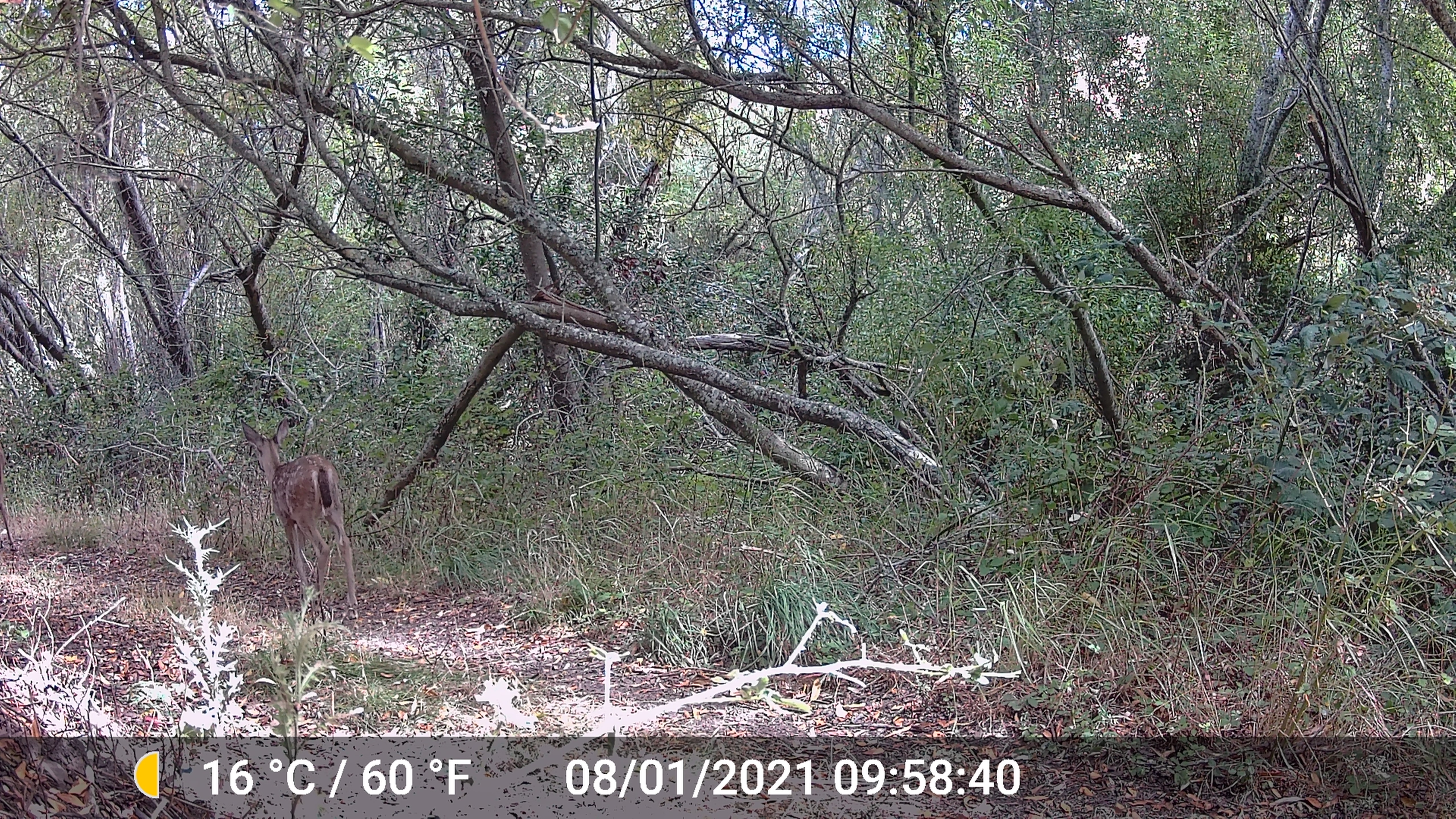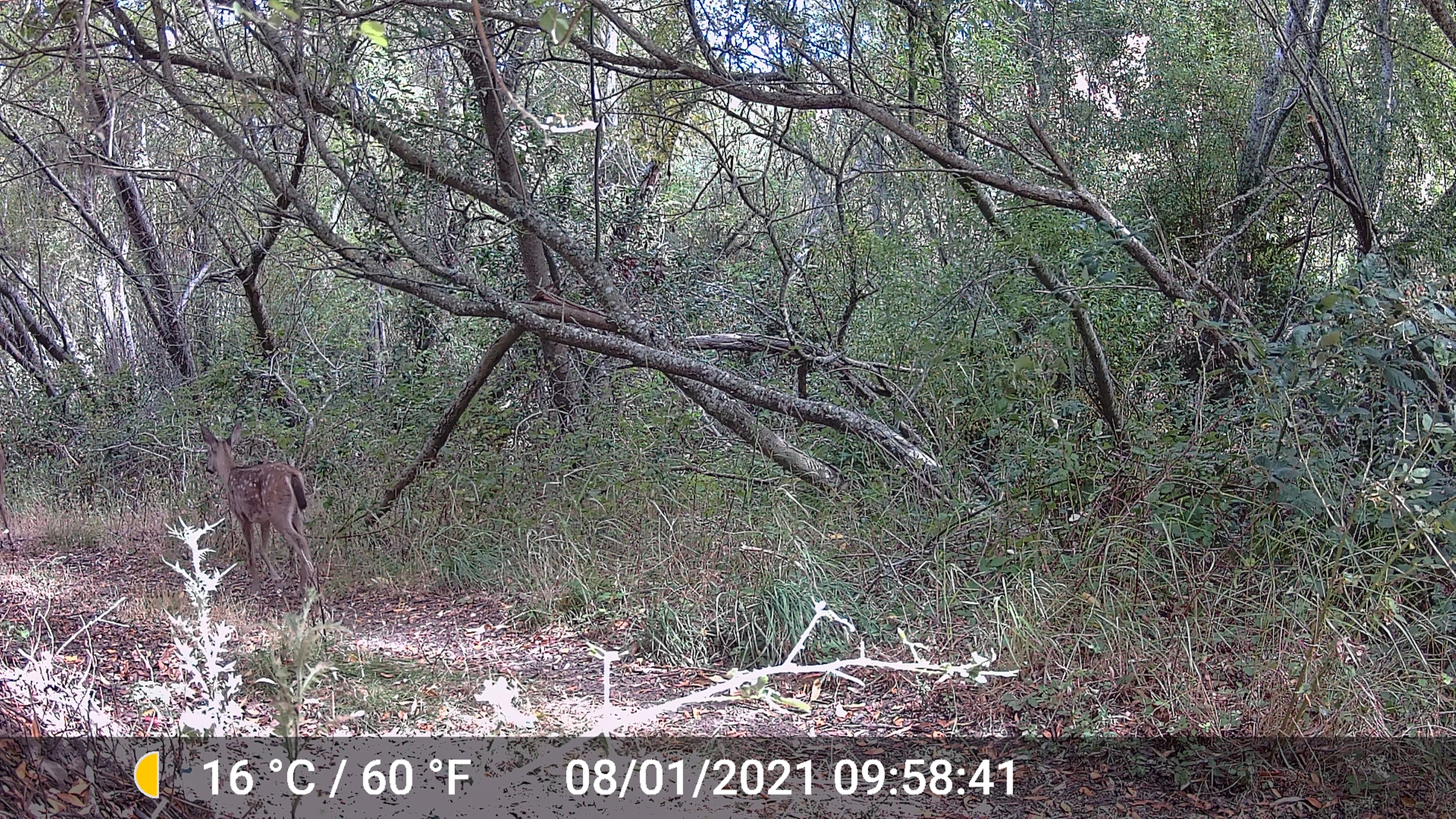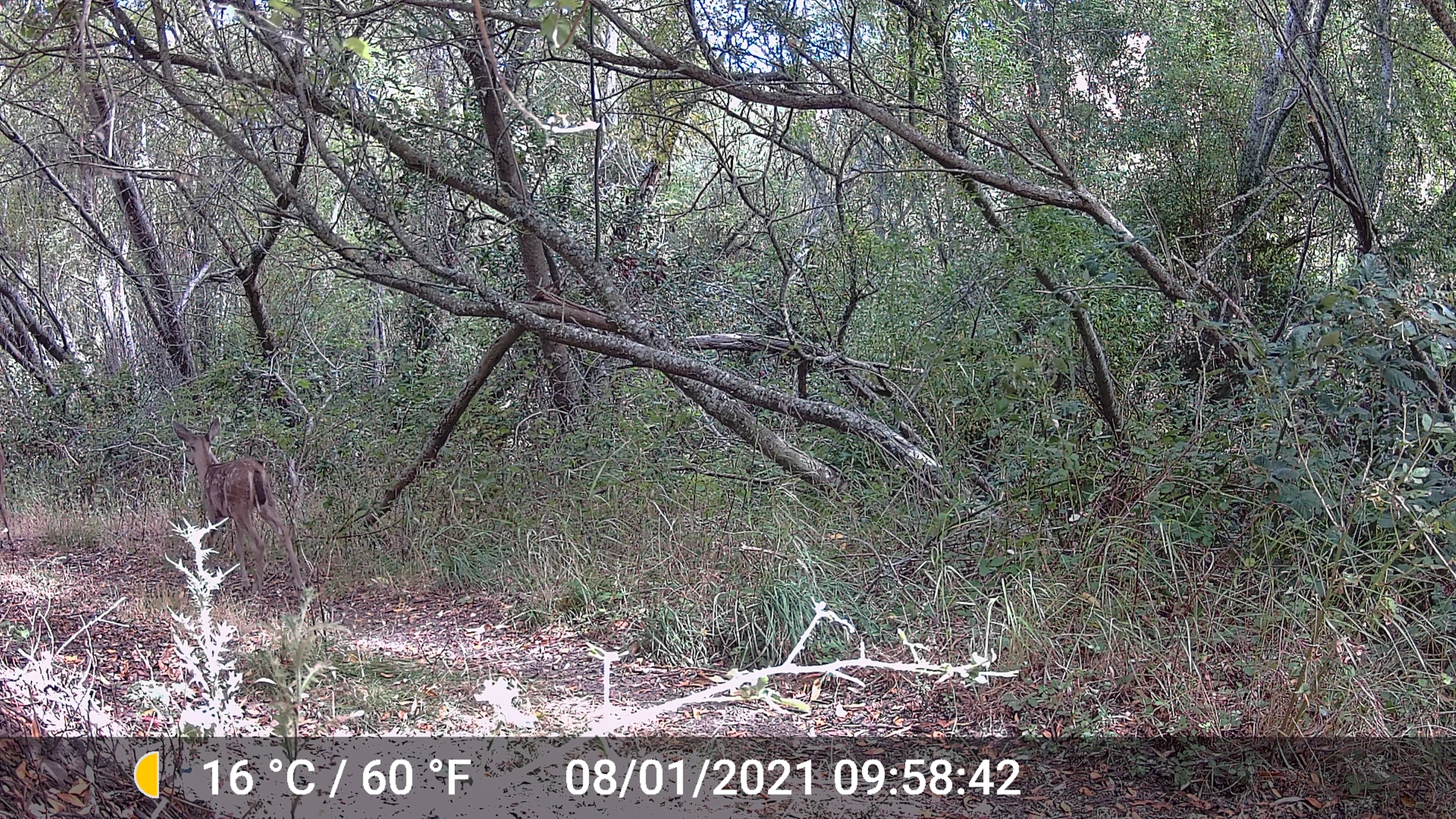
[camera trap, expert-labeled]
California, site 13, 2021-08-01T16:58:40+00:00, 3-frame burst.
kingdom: Animalia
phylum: Chordata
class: Mammalia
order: Artiodactyla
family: Cervidae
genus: Odocoileus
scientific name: Odocoileus hemionus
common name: mule deer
Mule deer (Odocoileus hemionus).